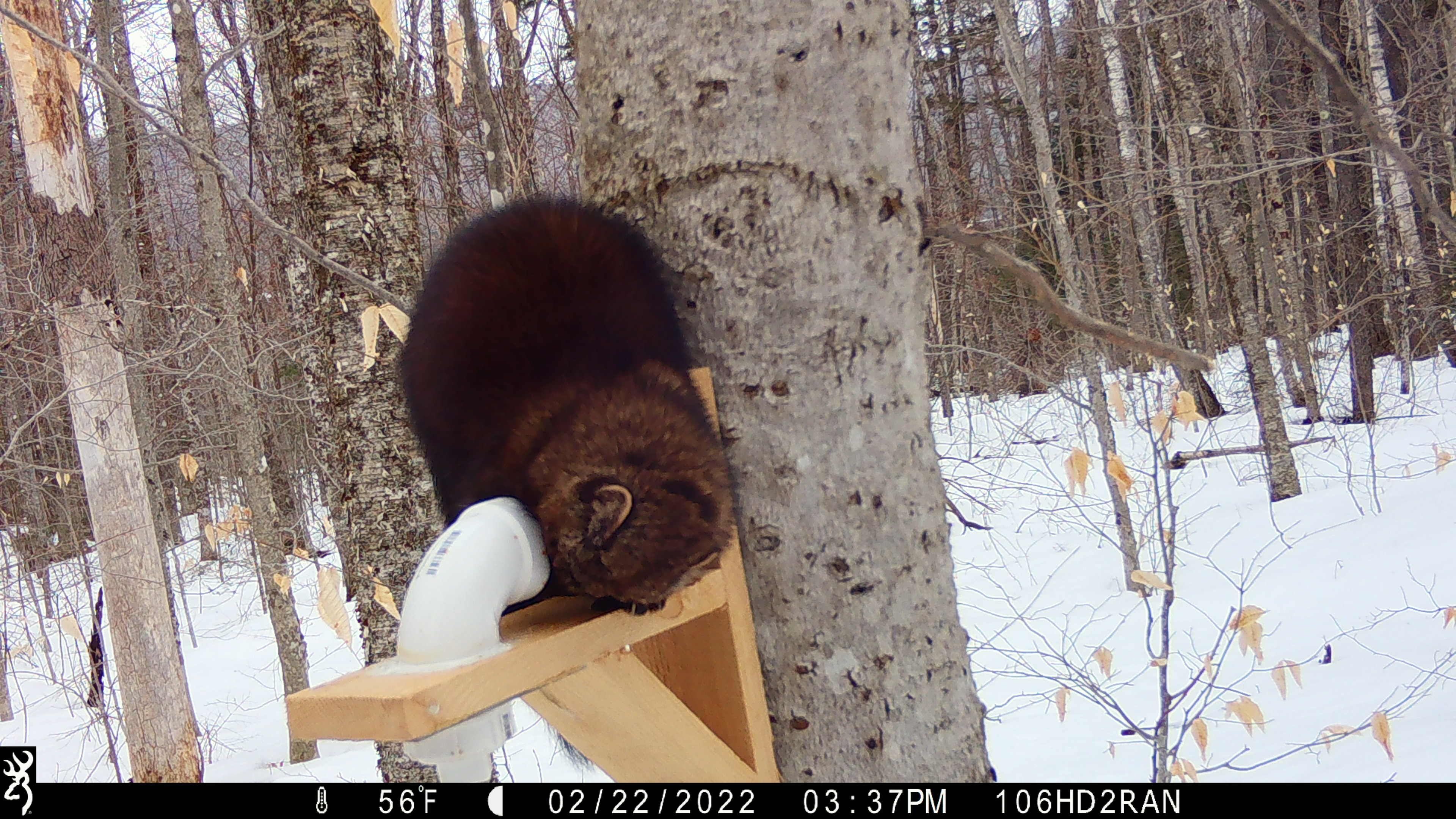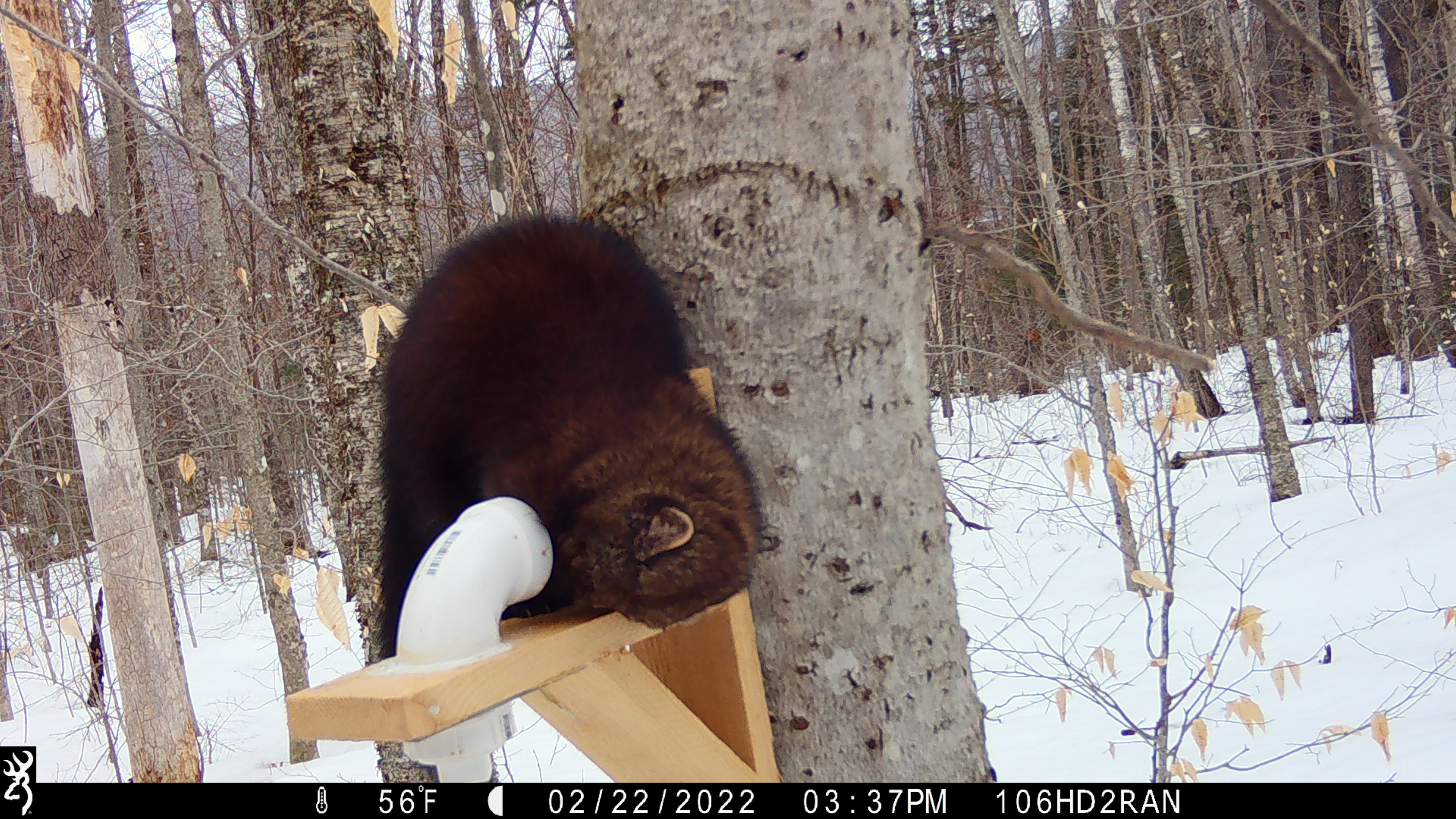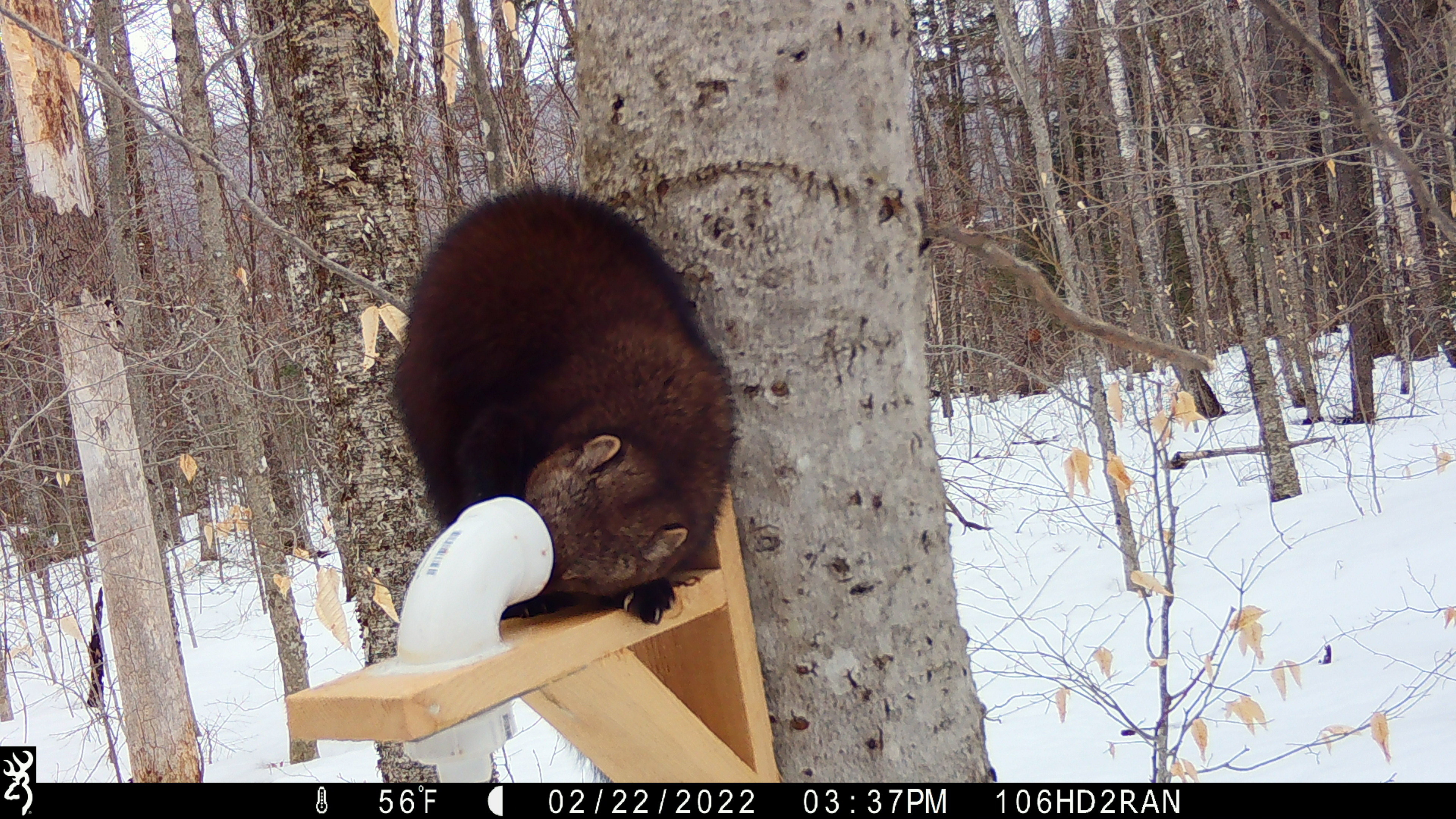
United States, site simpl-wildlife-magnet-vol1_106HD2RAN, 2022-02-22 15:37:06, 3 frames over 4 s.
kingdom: Animalia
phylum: Chordata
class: Mammalia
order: Carnivora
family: Mustelidae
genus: Pekania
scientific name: Pekania pennanti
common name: fisher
Fisher (Pekania pennanti).